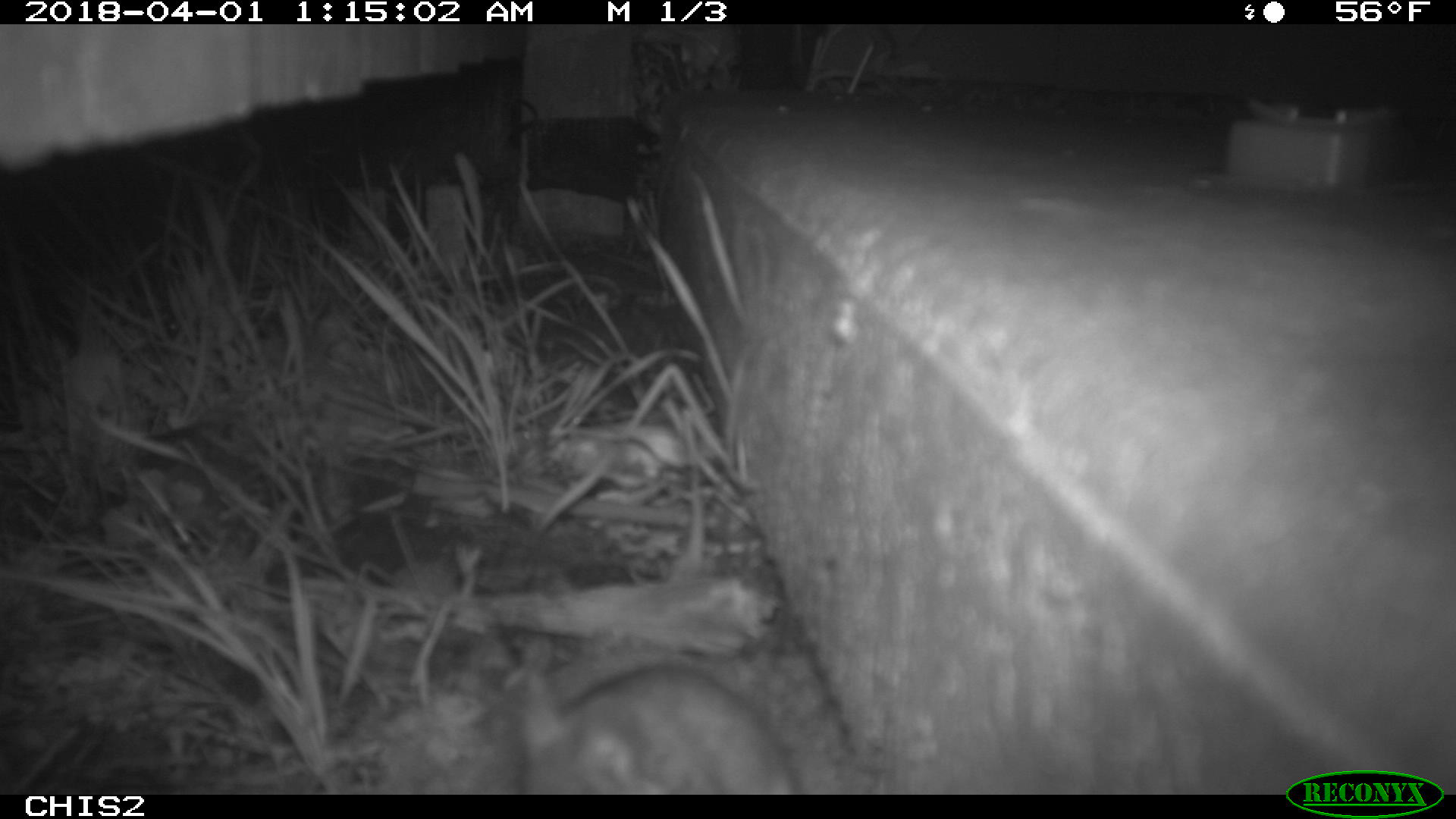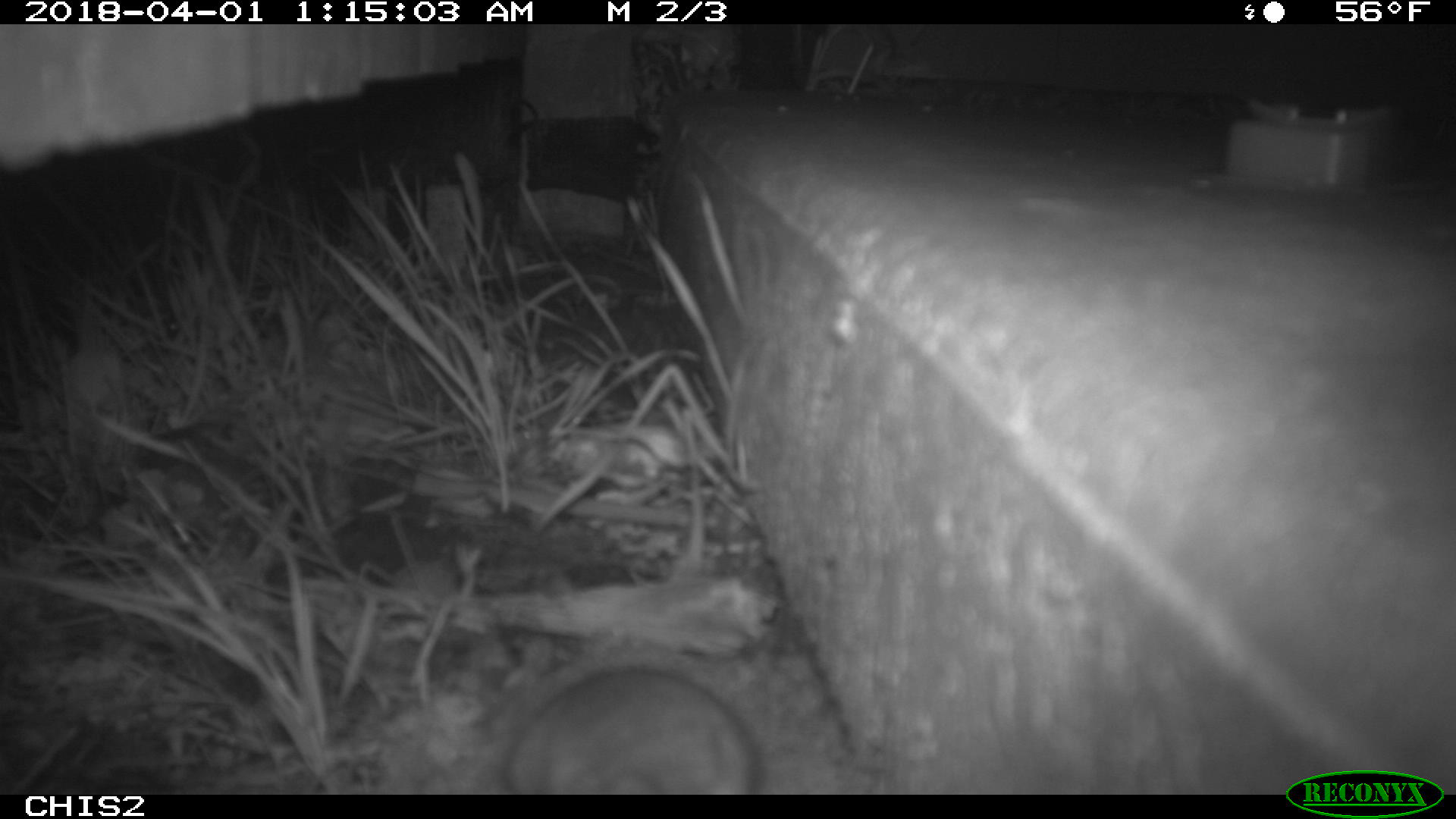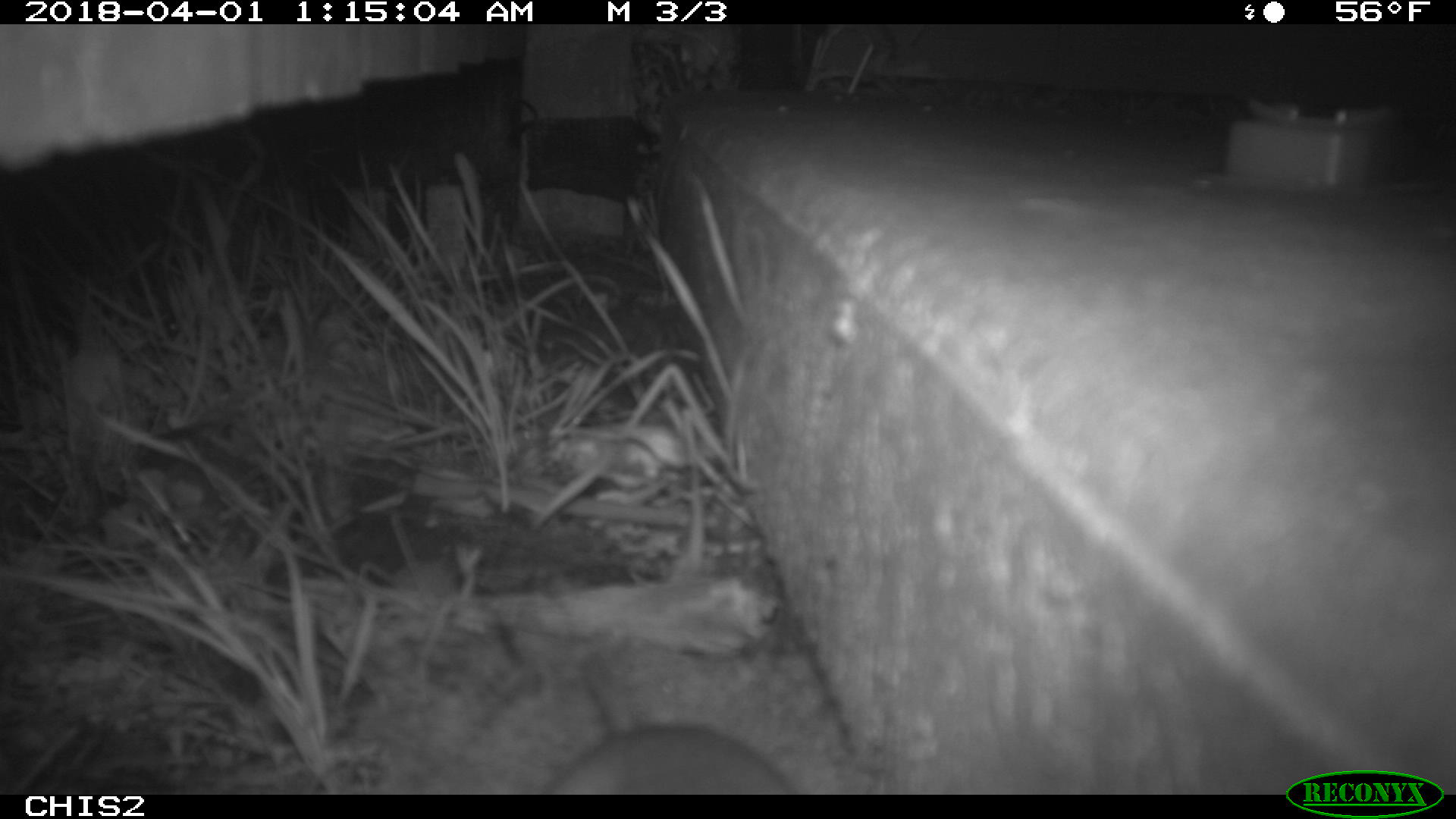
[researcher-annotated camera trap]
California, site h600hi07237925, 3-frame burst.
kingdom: Animalia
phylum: Chordata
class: Mammalia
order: Rodentia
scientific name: Rodentia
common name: rodent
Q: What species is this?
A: Rodent (Rodentia).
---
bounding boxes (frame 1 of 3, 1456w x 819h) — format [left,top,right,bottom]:
rodent: [521,667,799,794]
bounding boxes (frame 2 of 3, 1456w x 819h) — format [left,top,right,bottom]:
rodent: [504,670,758,795]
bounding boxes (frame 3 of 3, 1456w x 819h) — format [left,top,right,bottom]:
rodent: [540,650,795,792]